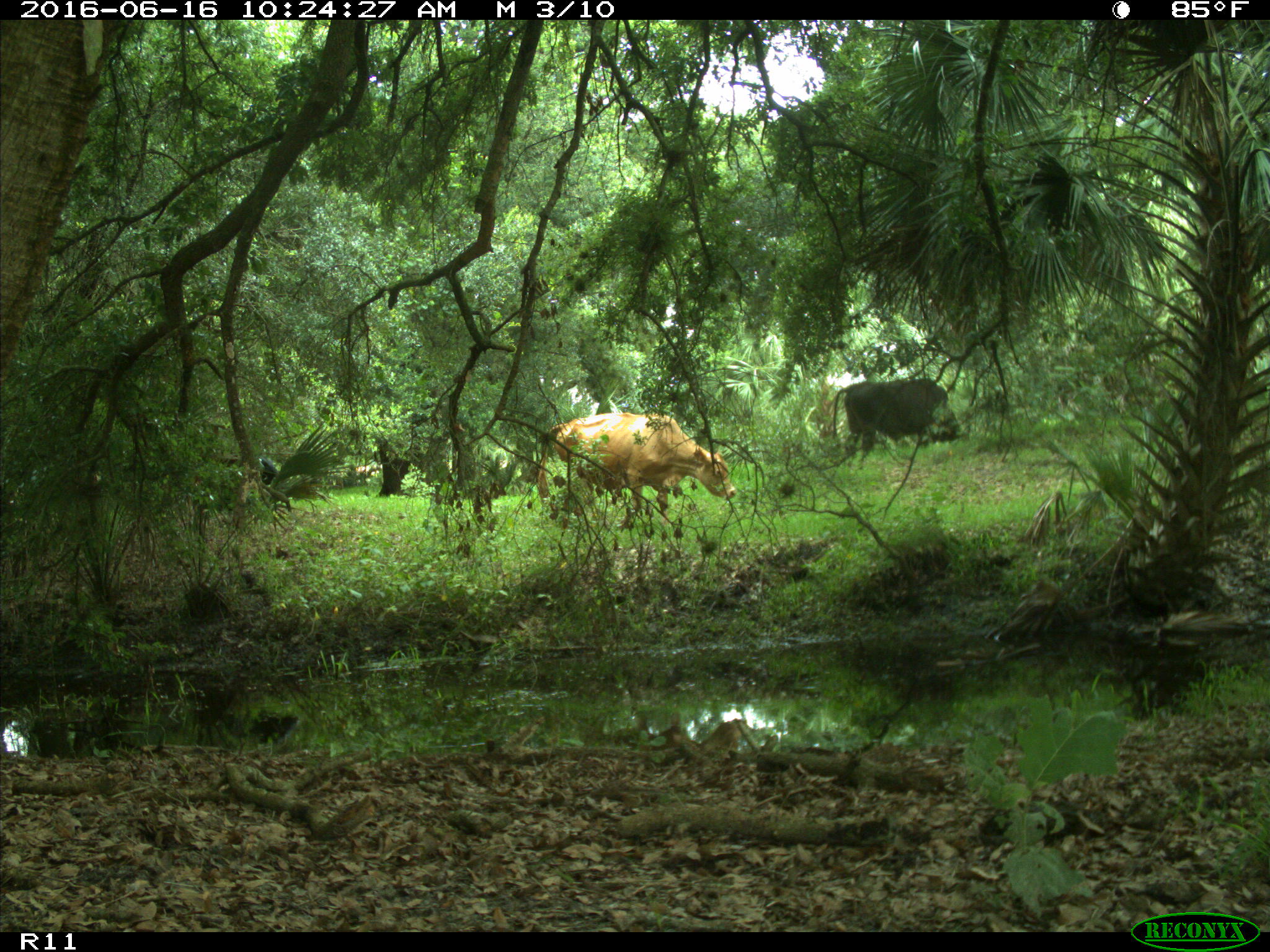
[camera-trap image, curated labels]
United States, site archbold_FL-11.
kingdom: Animalia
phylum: Chordata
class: Mammalia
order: Artiodactyla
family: Bovidae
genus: Bos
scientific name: Bos taurus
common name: domestic cow